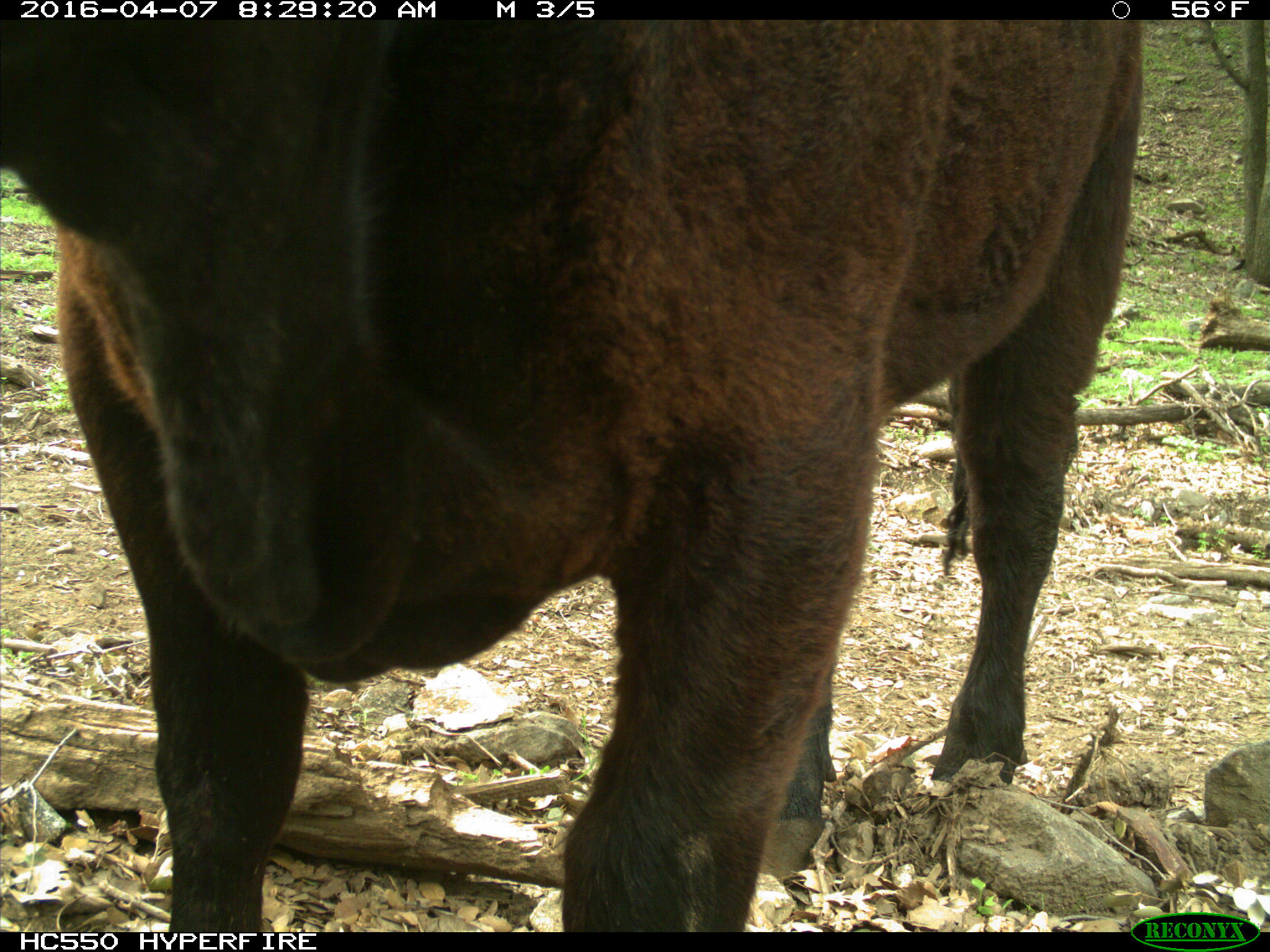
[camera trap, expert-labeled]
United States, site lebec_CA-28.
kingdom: Animalia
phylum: Chordata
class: Mammalia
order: Artiodactyla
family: Bovidae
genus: Bos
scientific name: Bos taurus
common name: domestic cow